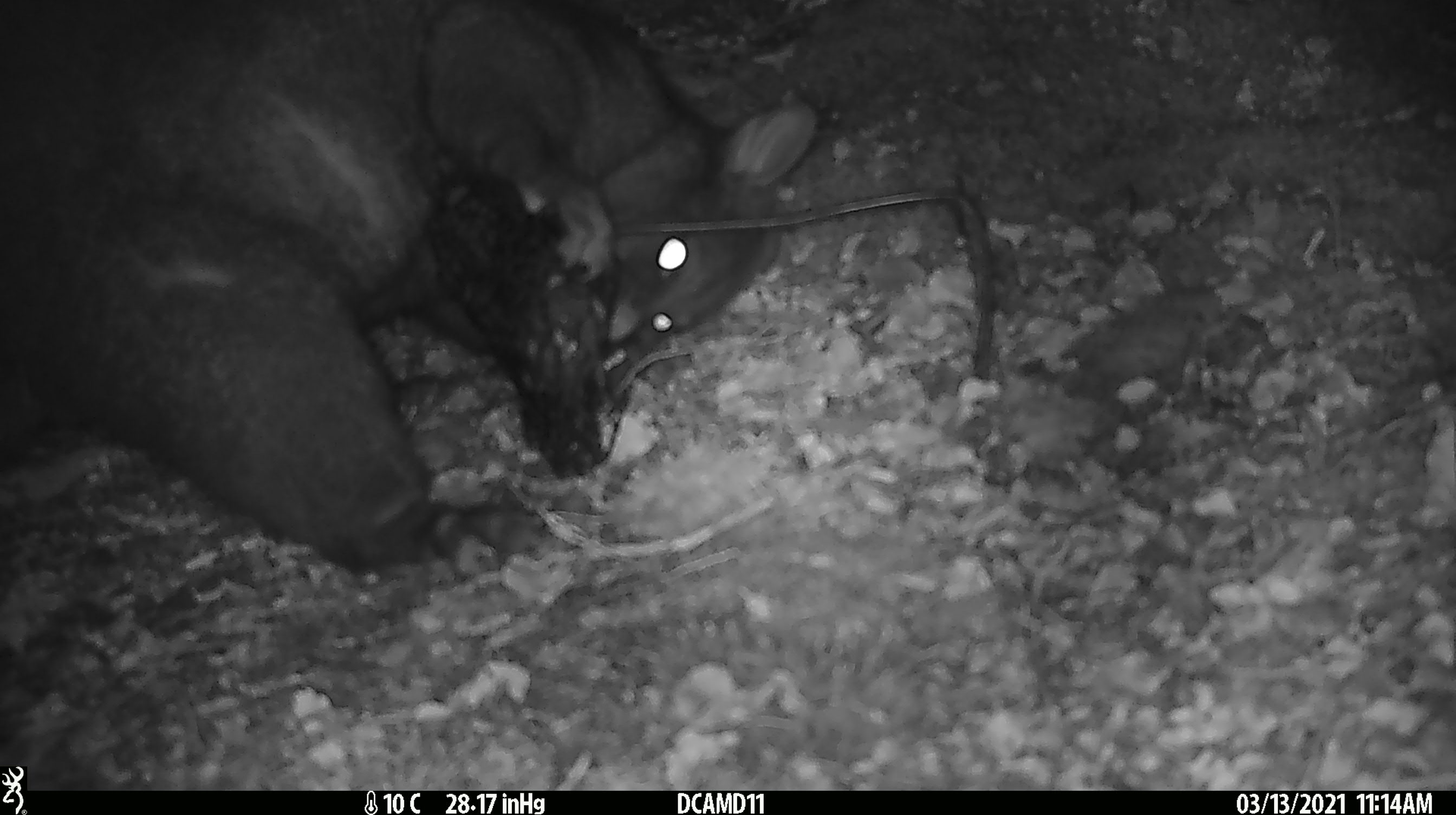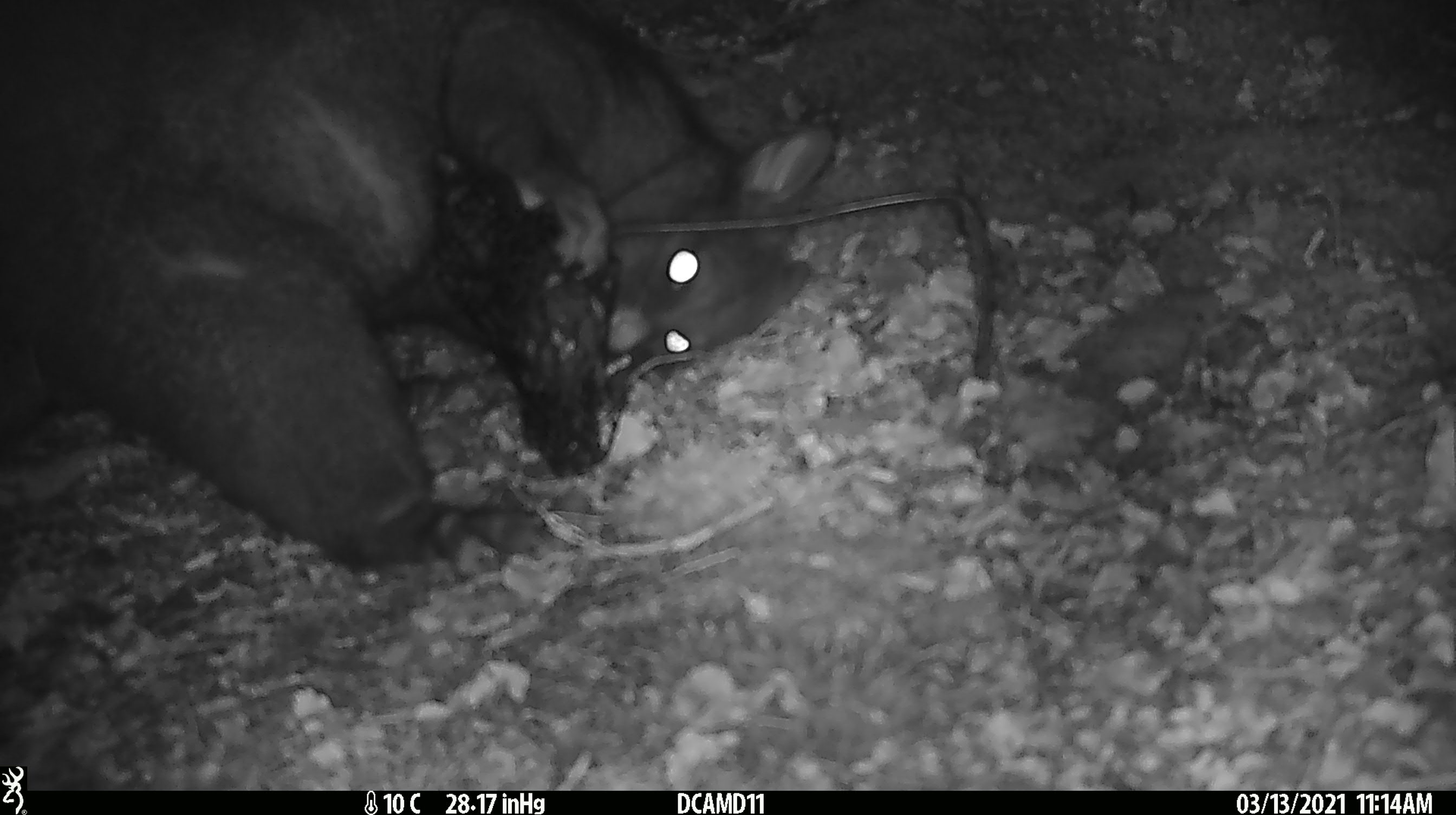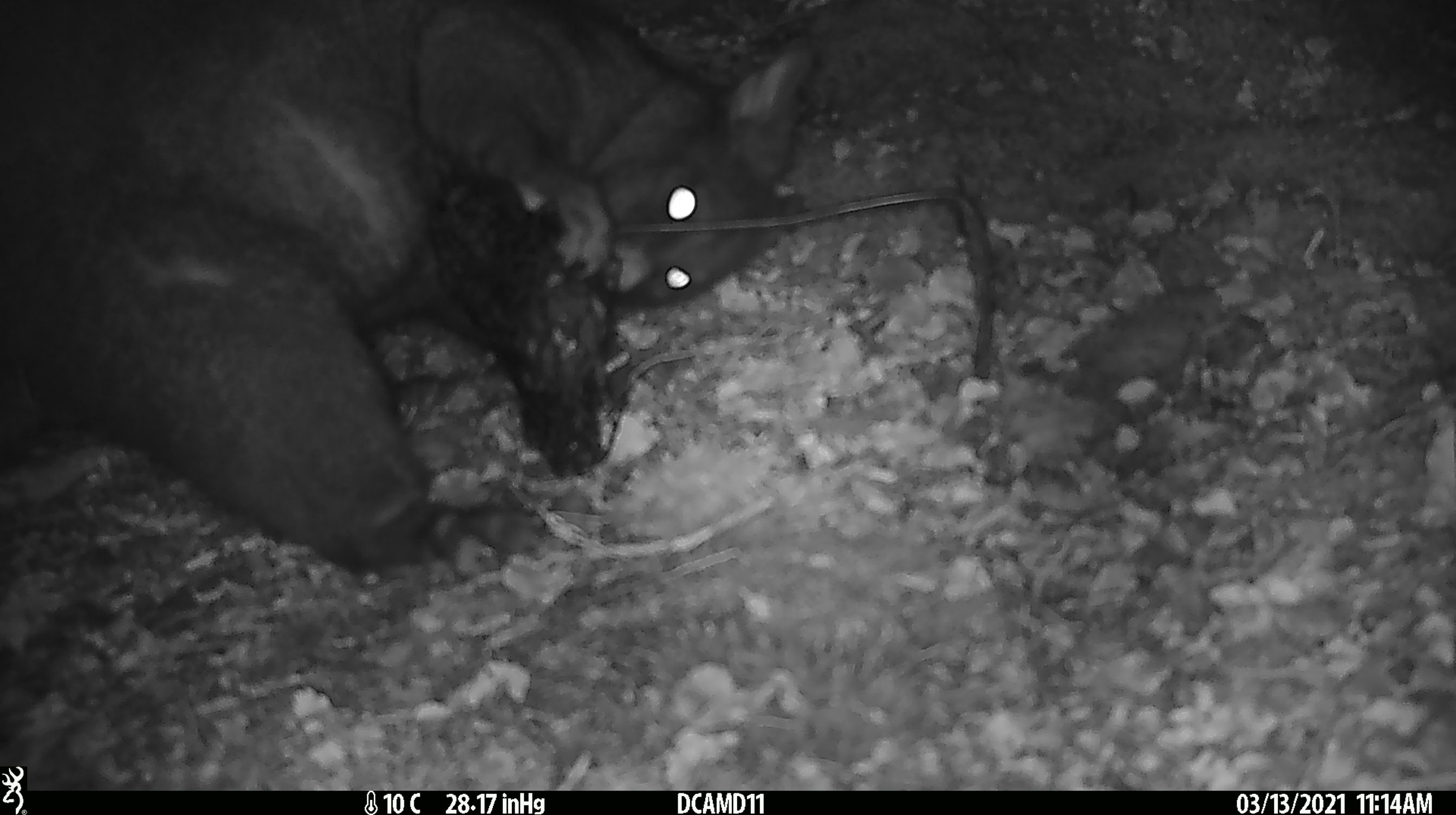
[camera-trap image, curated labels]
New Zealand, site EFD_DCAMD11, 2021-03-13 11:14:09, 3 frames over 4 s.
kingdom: Animalia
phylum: Chordata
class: Mammalia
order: Diprotodontia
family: Phalangeridae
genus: Trichosurus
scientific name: Trichosurus vulpecula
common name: common brushtail possum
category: possum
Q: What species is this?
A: Possum (common brushtail possum) (Trichosurus vulpecula).